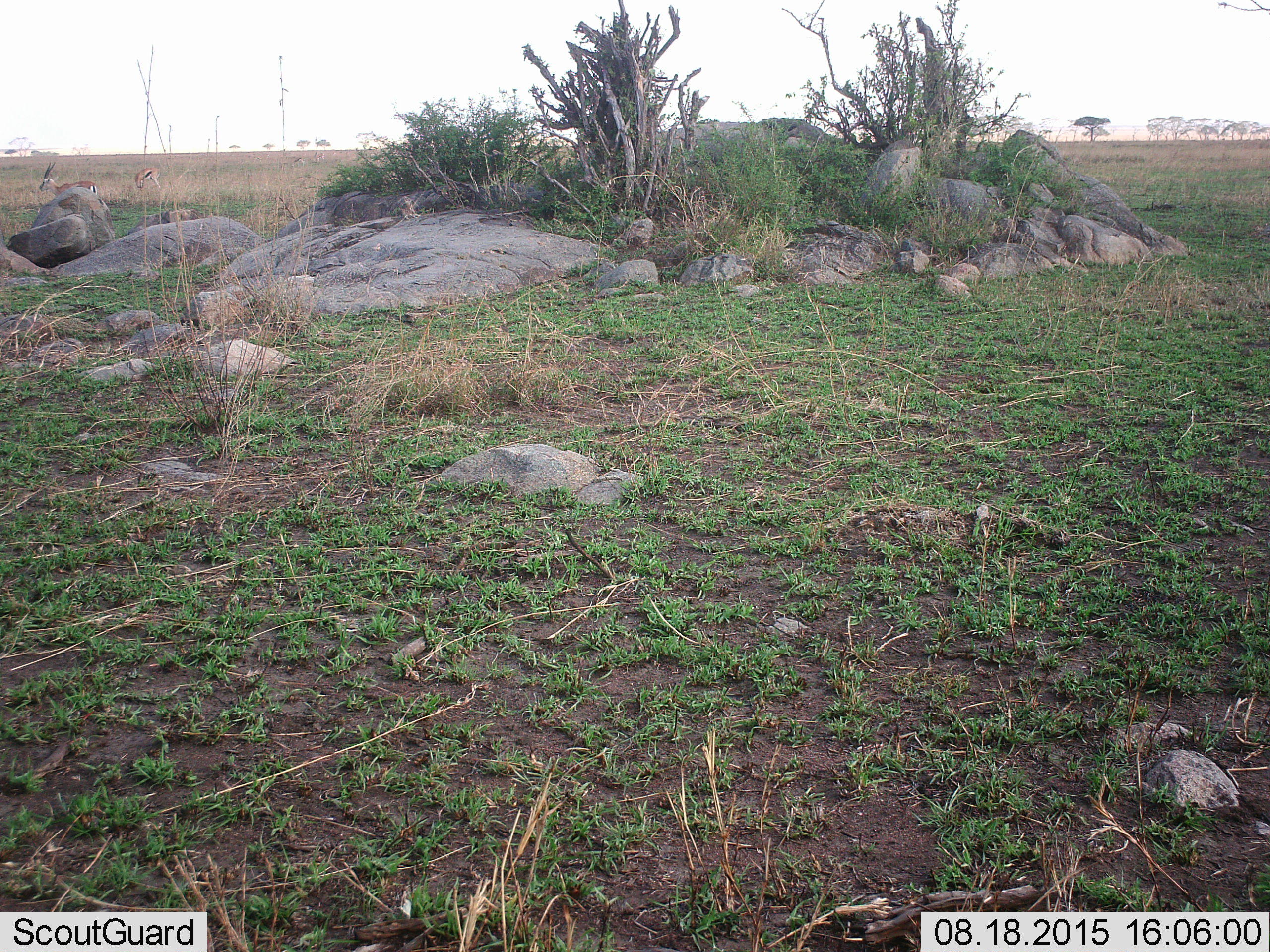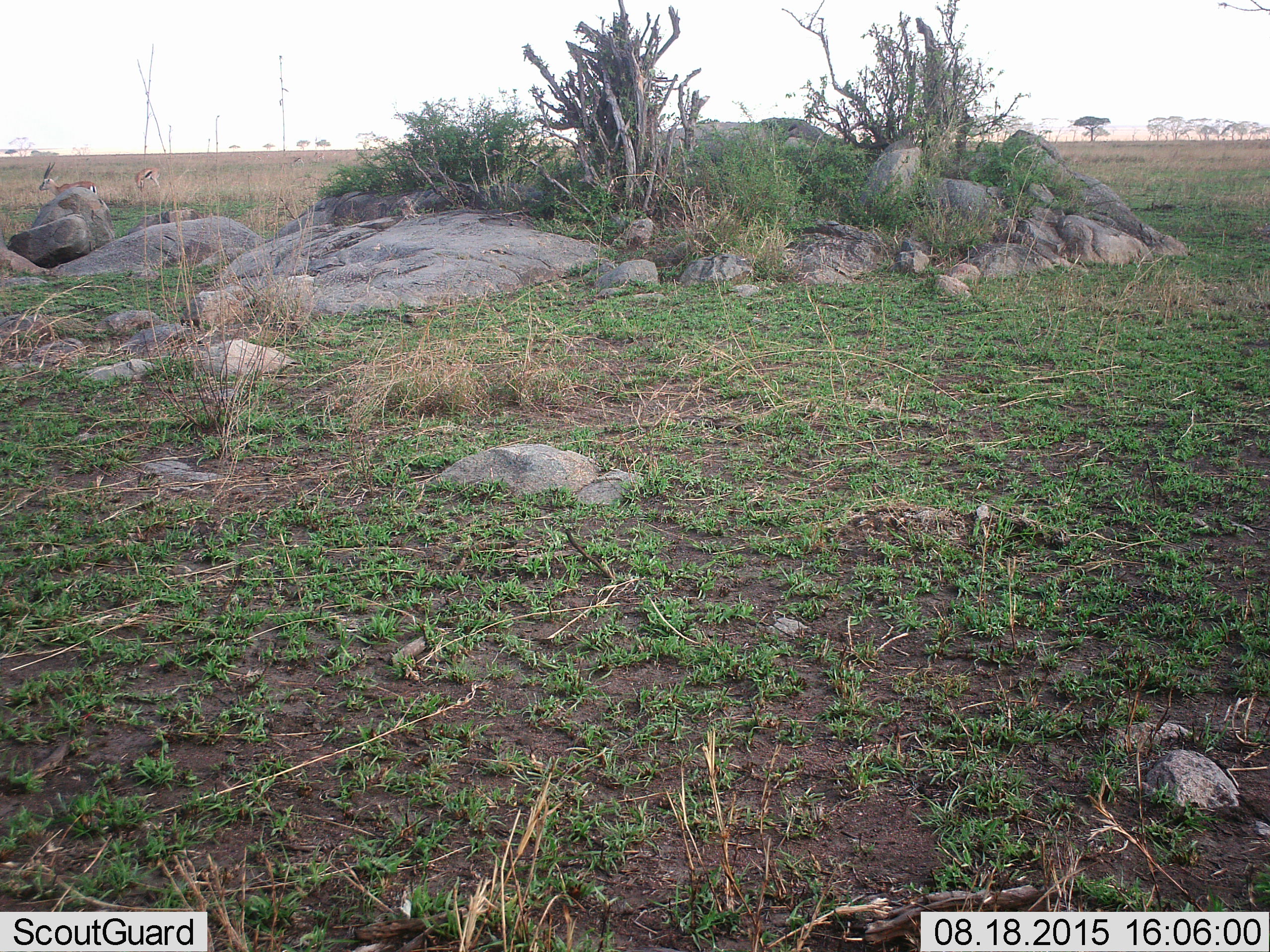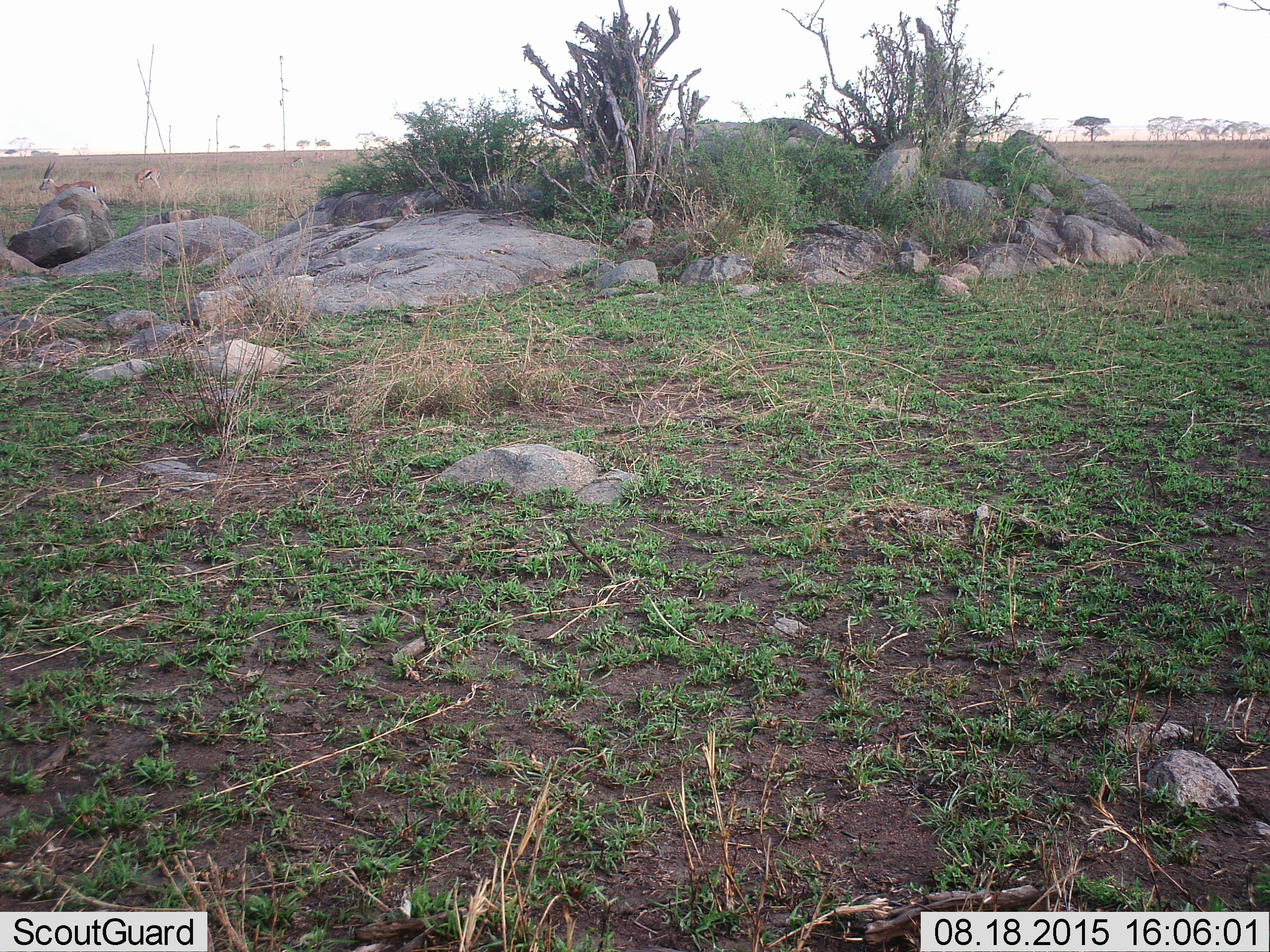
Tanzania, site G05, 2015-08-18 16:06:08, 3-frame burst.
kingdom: Animalia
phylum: Chordata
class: Mammalia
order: Artiodactyla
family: Bovidae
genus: Eudorcas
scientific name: Eudorcas thomsonii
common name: thomson's gazelle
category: gazellethomsons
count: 2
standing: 73%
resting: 0%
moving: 27%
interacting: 0%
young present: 0%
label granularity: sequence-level